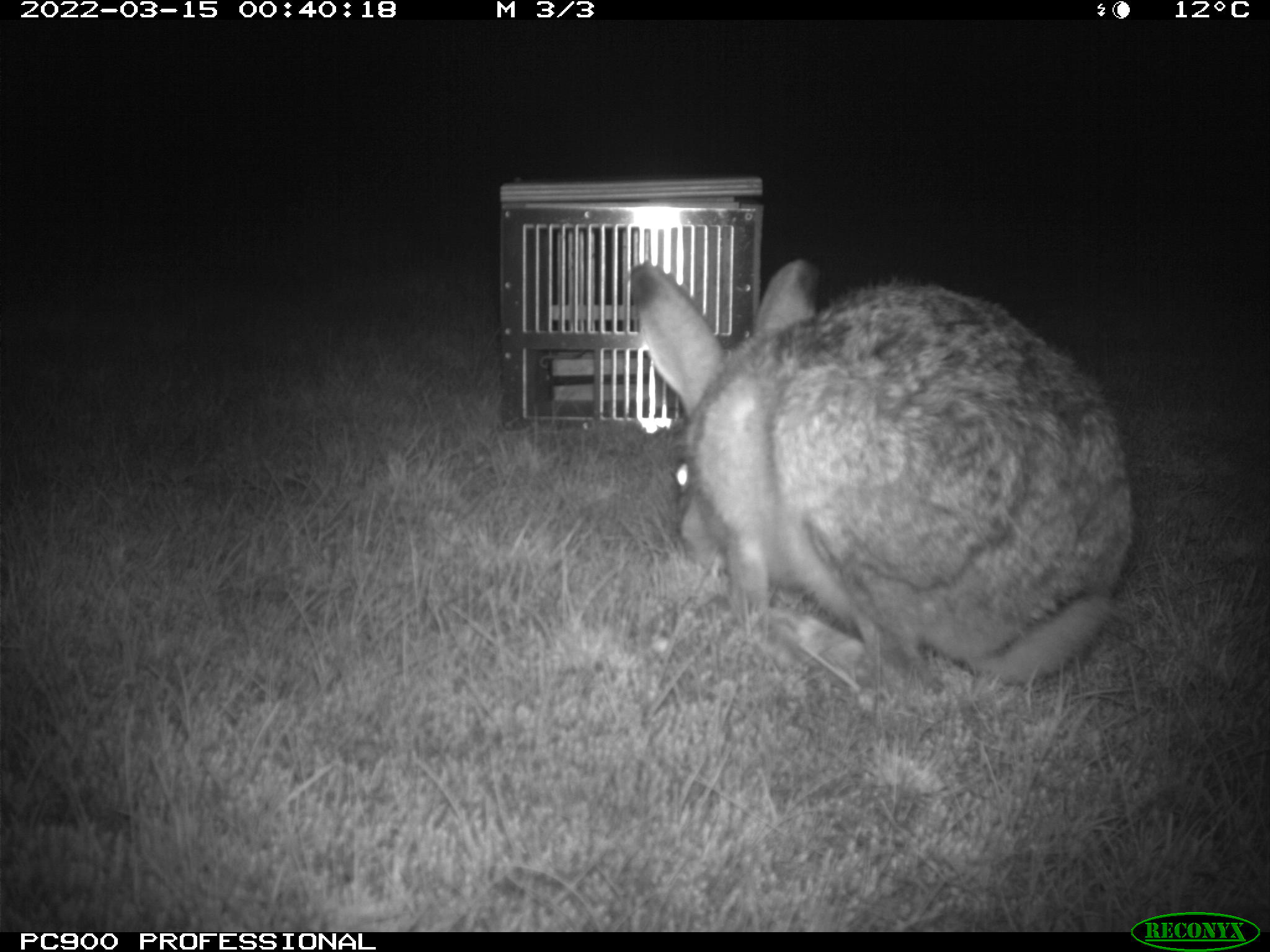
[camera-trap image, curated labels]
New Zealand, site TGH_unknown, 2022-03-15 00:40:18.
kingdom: Animalia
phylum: Chordata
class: Mammalia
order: Lagomorpha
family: Leporidae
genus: Lepus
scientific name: Lepus europaeus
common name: brown hare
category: hare